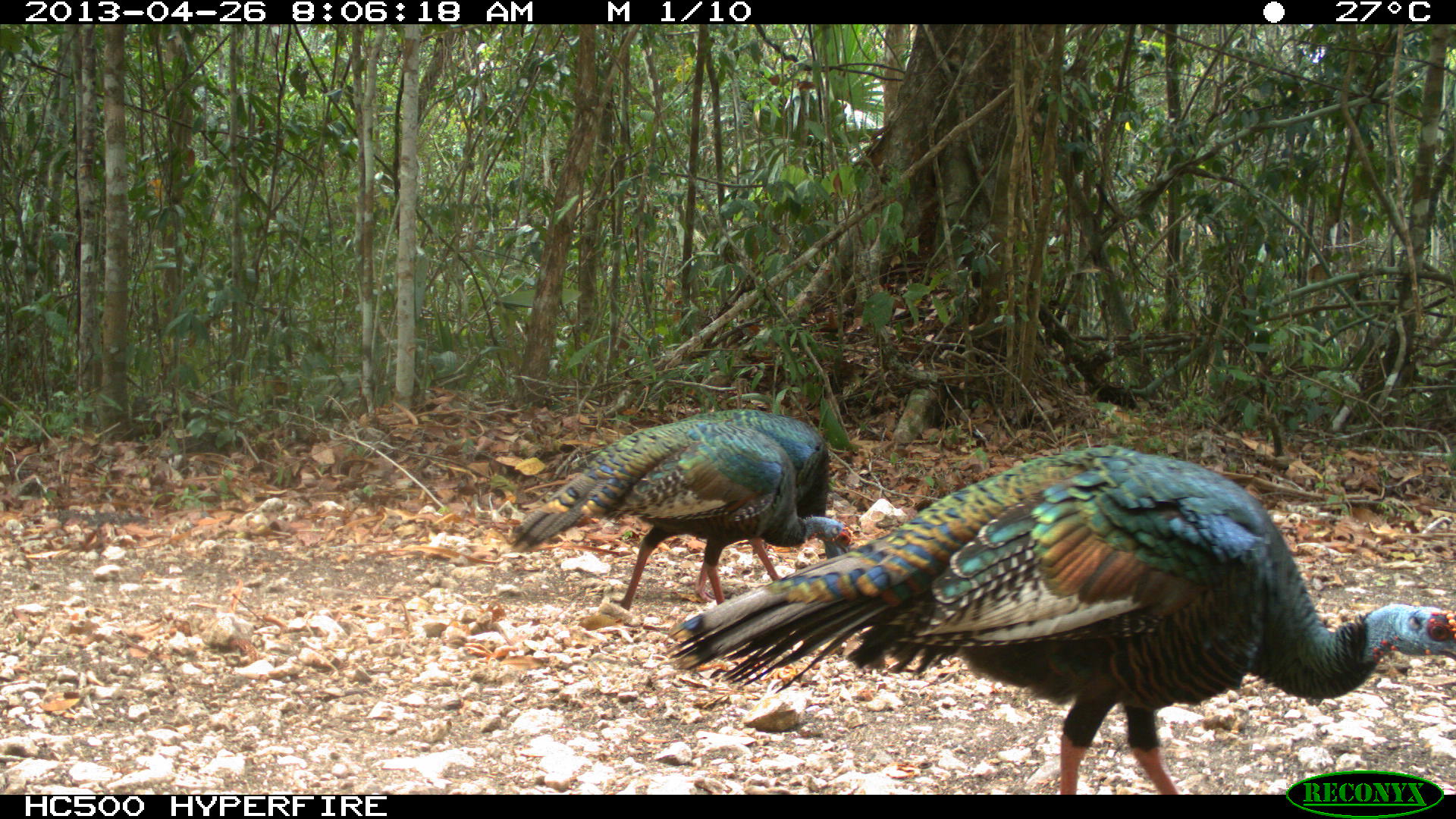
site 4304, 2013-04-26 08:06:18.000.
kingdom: Animalia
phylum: Chordata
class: Aves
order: Galliformes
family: Phasianidae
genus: Meleagris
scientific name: Meleagris ocellata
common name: ocellated turkey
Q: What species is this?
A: Meleagris ocellata (ocellated turkey).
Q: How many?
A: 3.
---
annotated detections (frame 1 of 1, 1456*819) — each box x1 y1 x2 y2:
meleagris ocellata: 658 439 1456 789; 503 419 853 615; 676 407 854 604